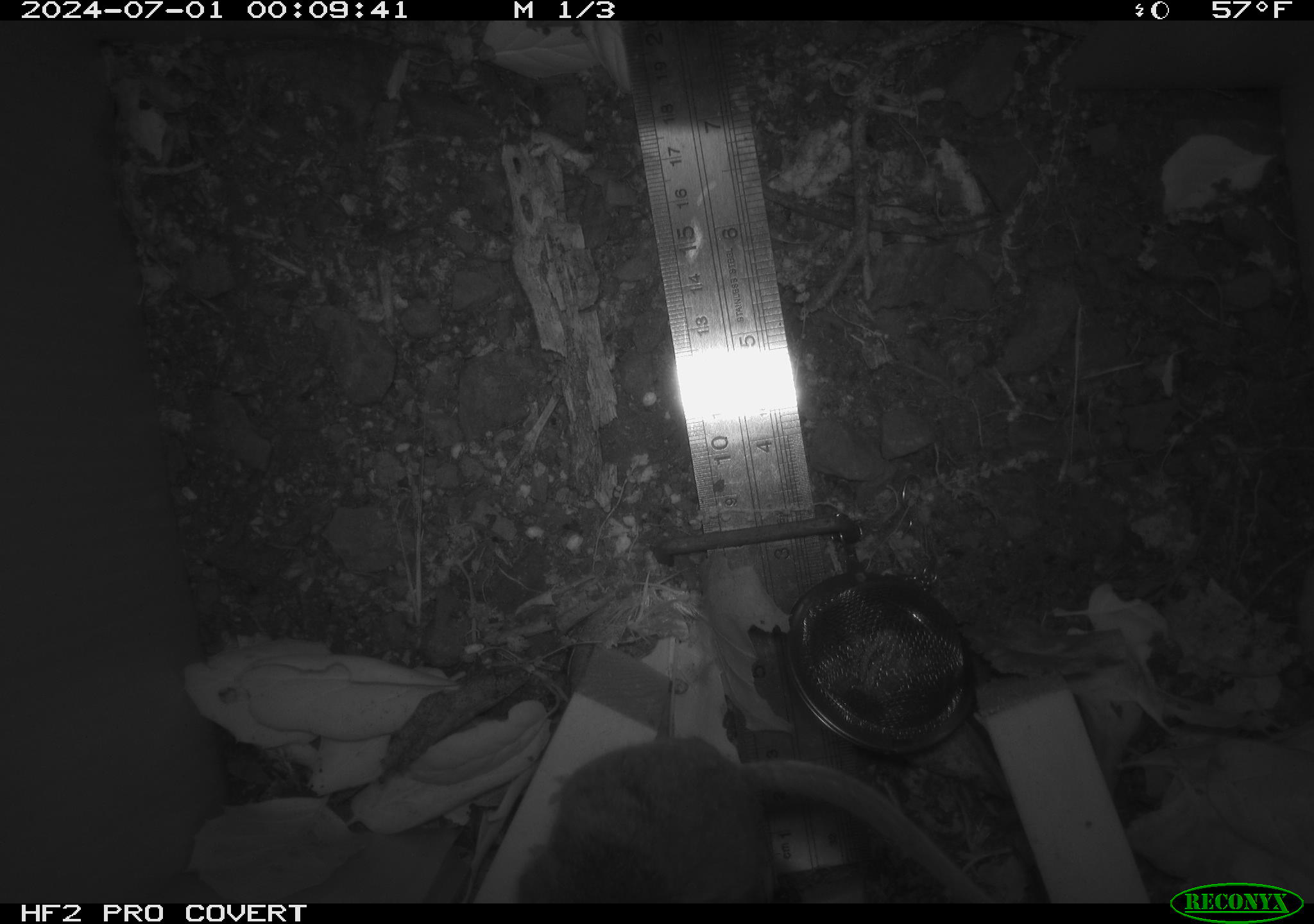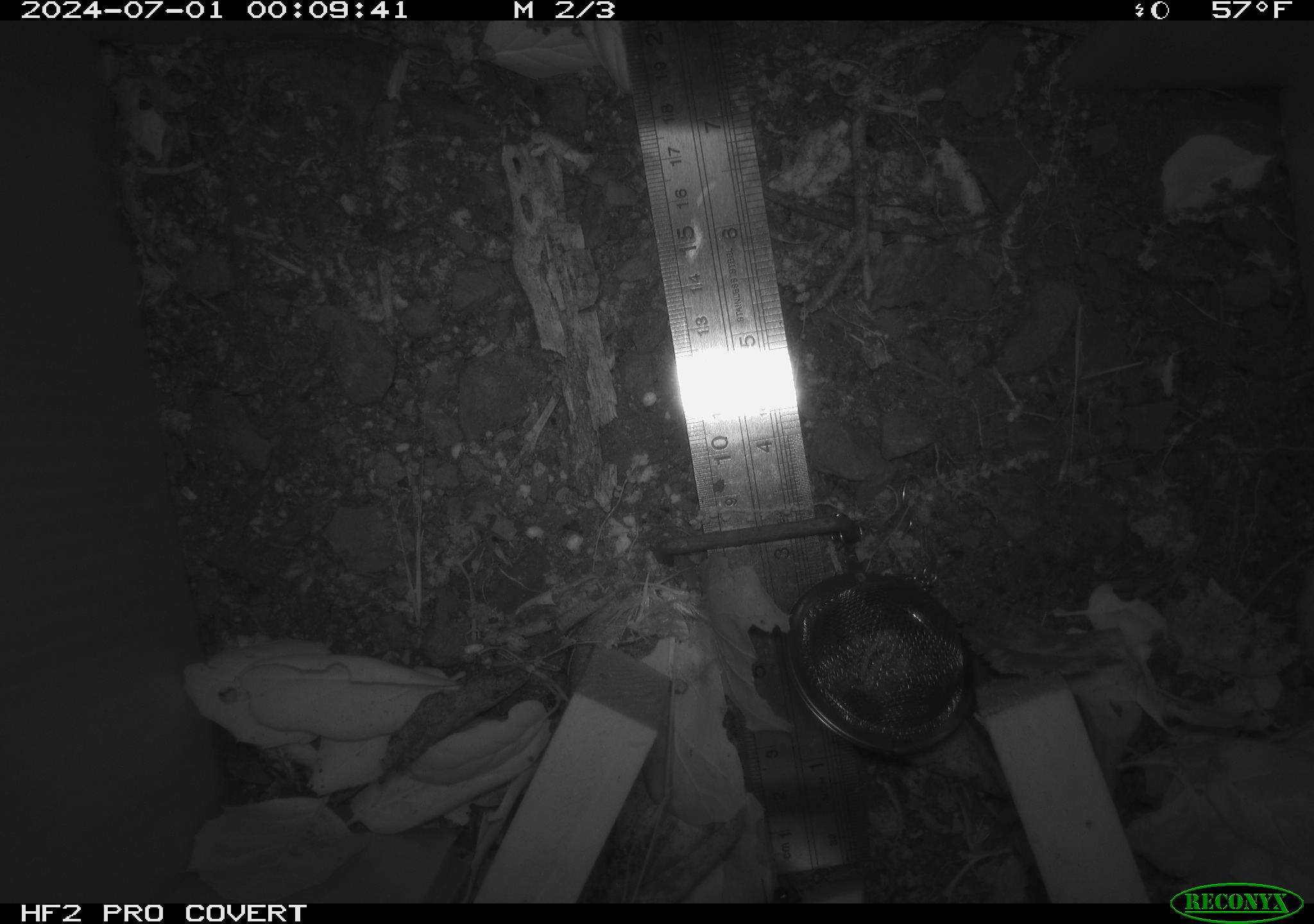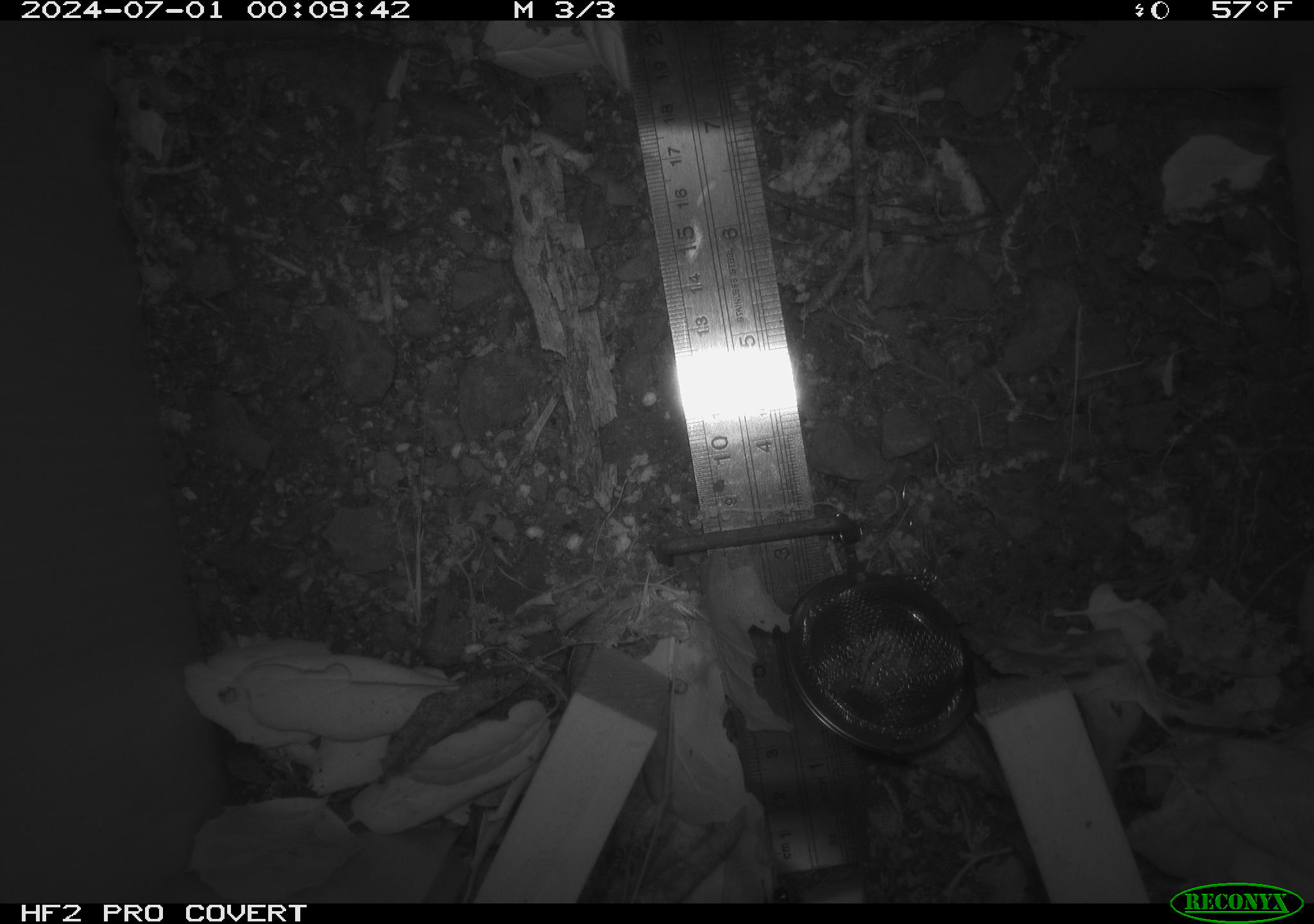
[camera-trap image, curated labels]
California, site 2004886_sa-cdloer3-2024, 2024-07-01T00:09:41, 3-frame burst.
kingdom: Animalia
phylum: Chordata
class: Mammalia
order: Rodentia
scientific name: Rodentia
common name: rodent